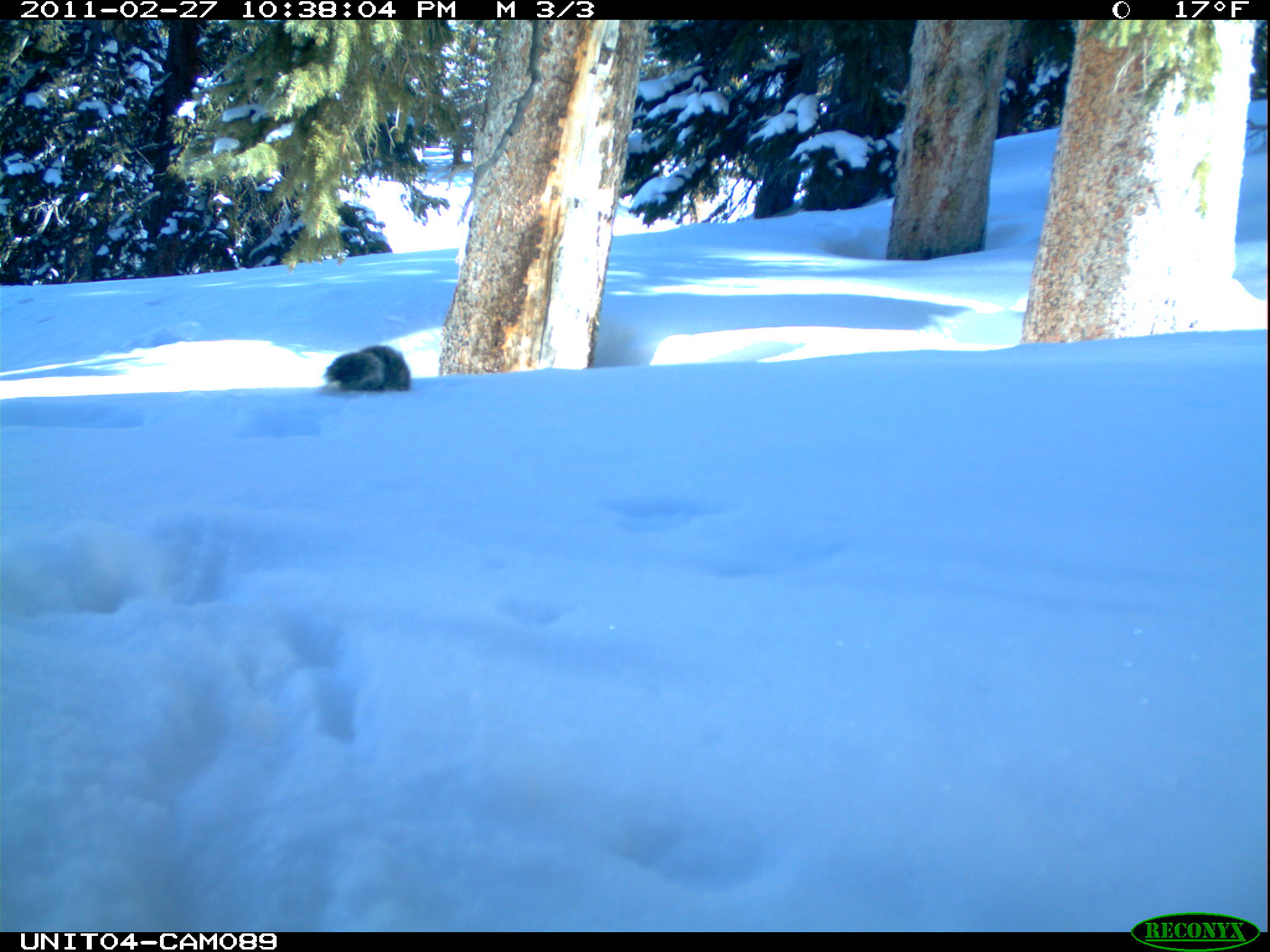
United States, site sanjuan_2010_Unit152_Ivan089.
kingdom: Animalia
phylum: Chordata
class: Mammalia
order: Rodentia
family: Sciuridae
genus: Tamiasciurus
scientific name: Tamiasciurus hudsonicus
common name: american red squirrel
Tamiasciurus hudsonicus (american red squirrel).